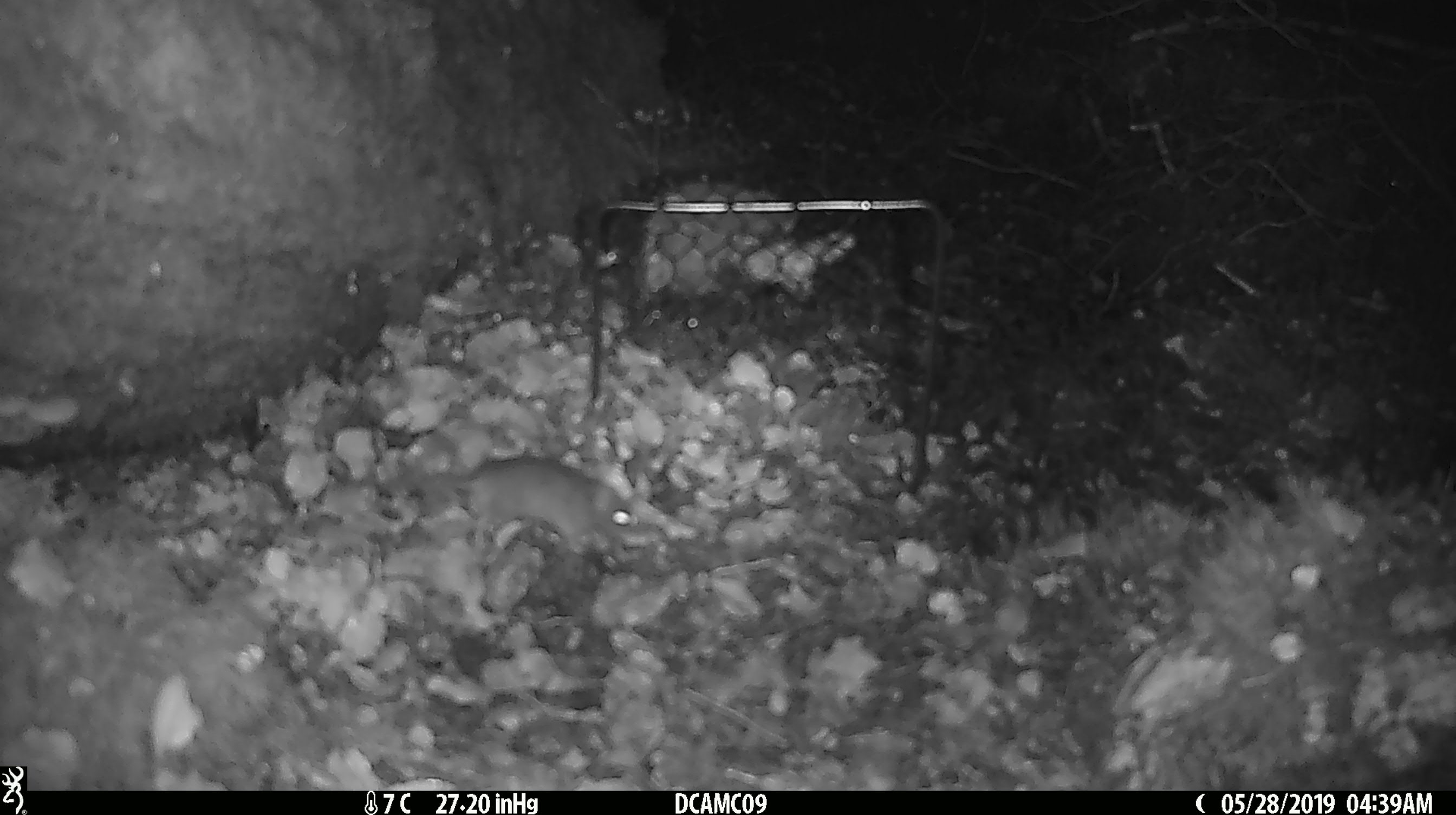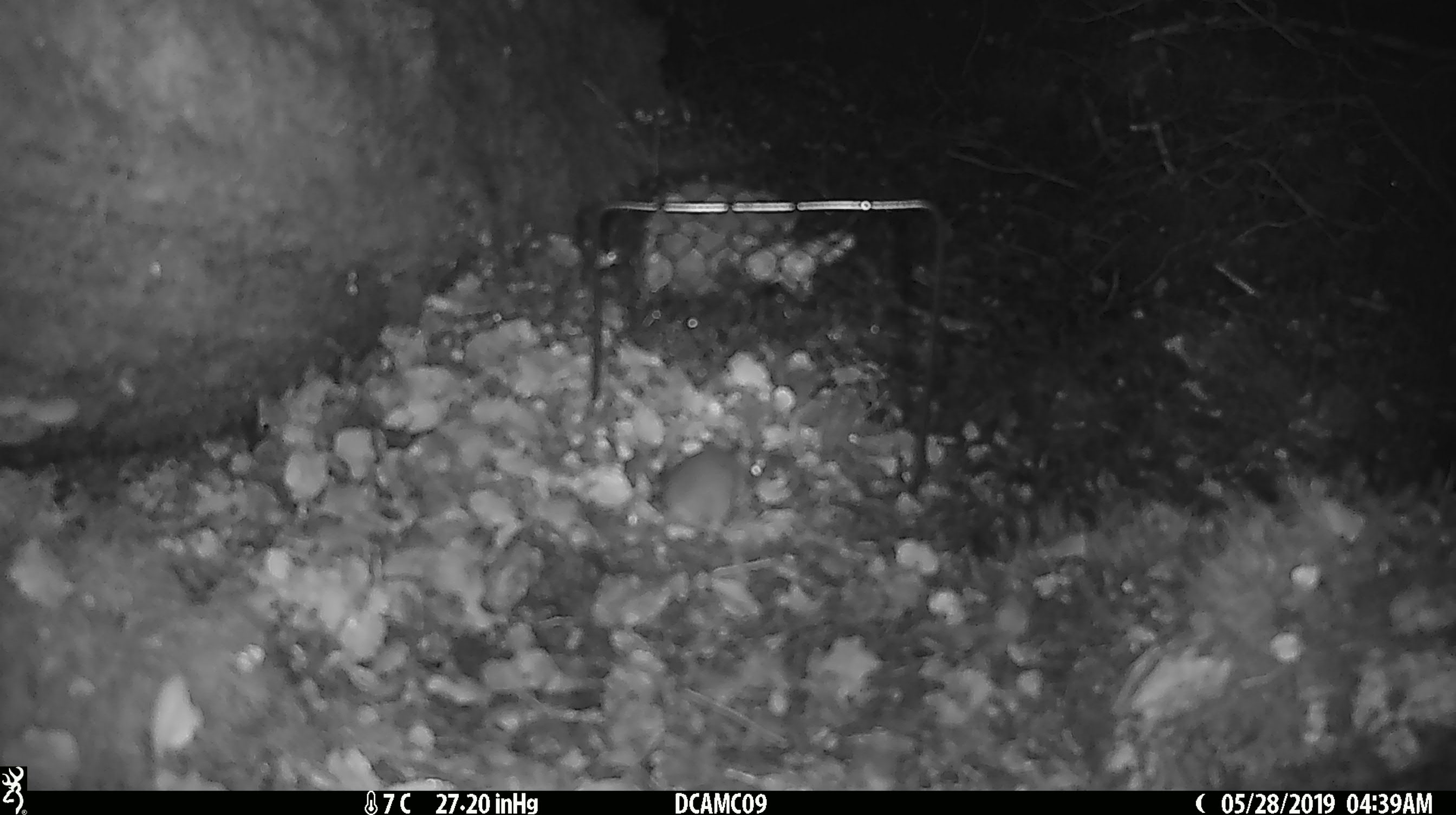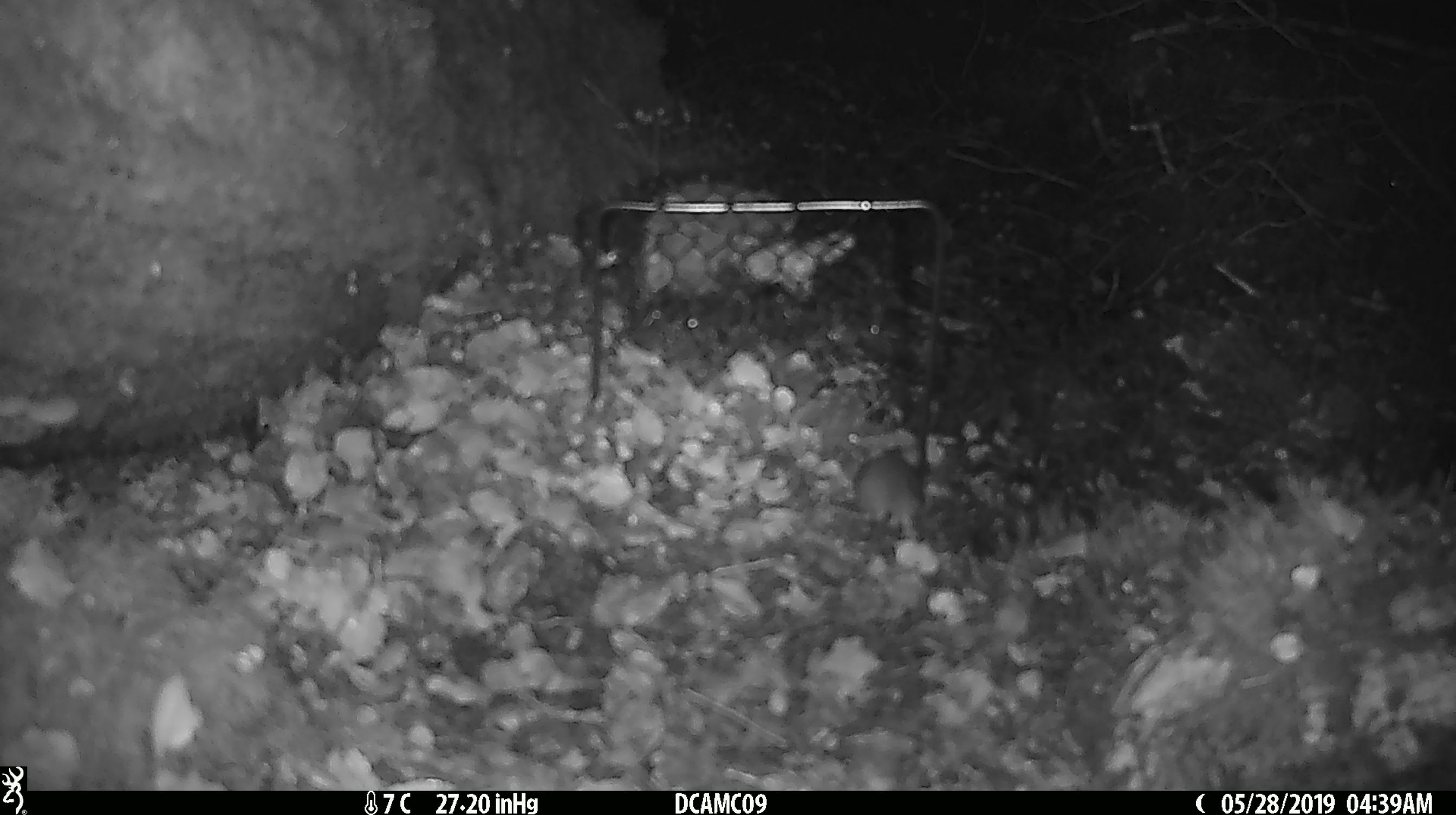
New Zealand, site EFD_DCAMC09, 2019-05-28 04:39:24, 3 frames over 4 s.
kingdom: Animalia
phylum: Chordata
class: Mammalia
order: Rodentia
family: Muridae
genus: Mus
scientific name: Mus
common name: mouse